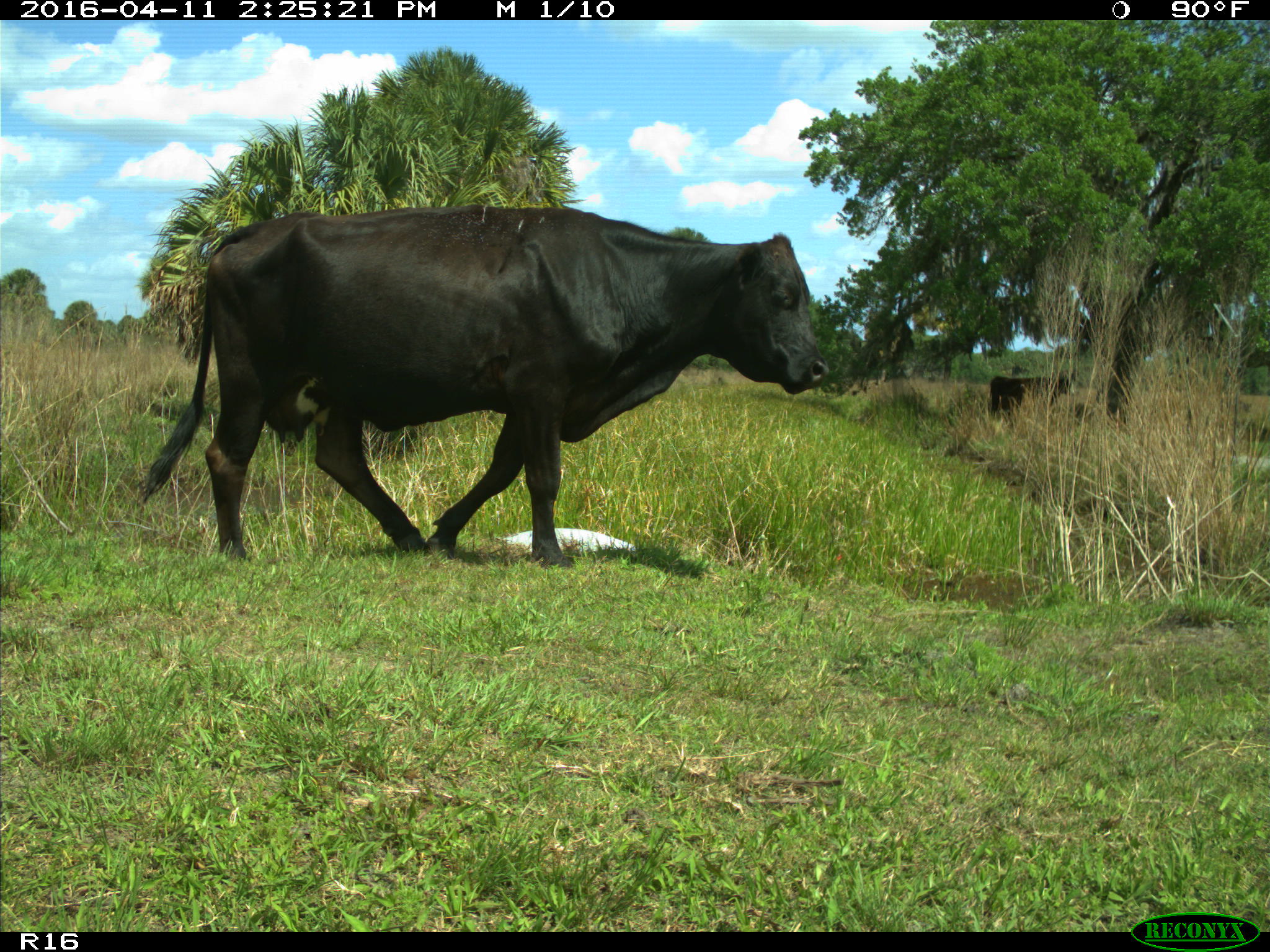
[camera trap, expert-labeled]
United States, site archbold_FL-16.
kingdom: Animalia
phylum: Chordata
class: Mammalia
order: Artiodactyla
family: Bovidae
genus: Bos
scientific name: Bos taurus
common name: domestic cow